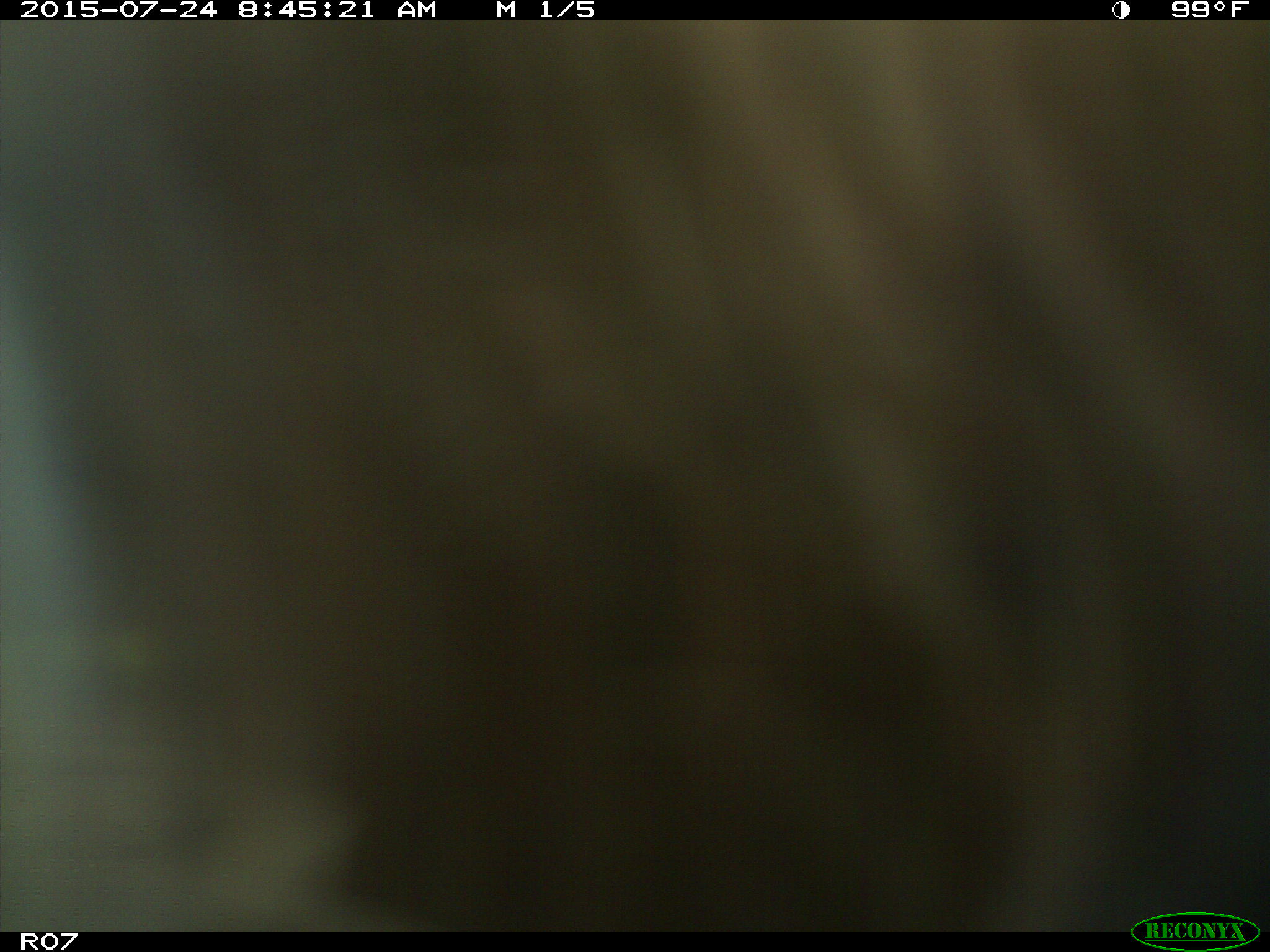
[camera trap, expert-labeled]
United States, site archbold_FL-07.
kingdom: Animalia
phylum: Chordata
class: Mammalia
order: Artiodactyla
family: Bovidae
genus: Bos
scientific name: Bos taurus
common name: domestic cow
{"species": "Bos taurus (domestic cow)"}